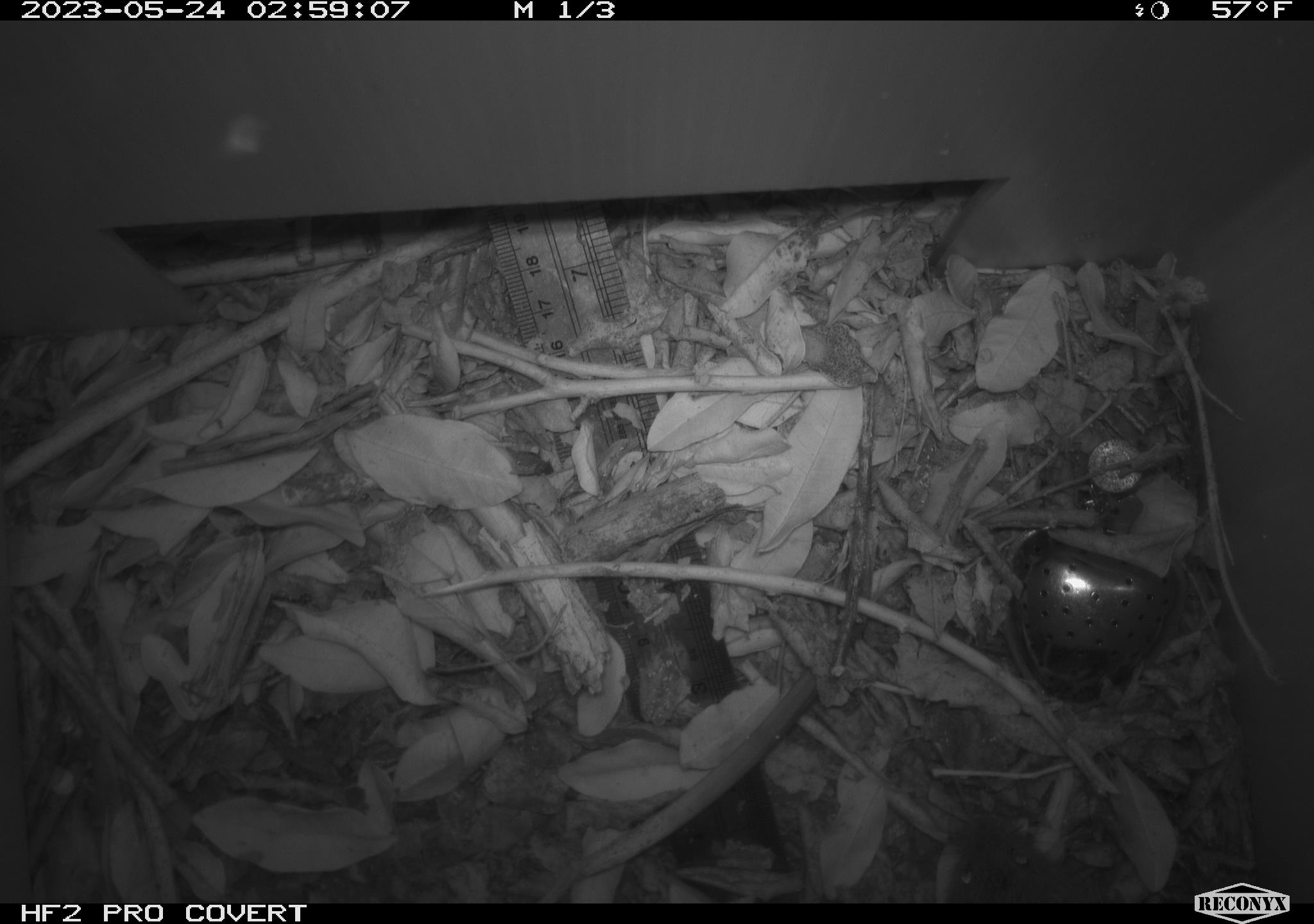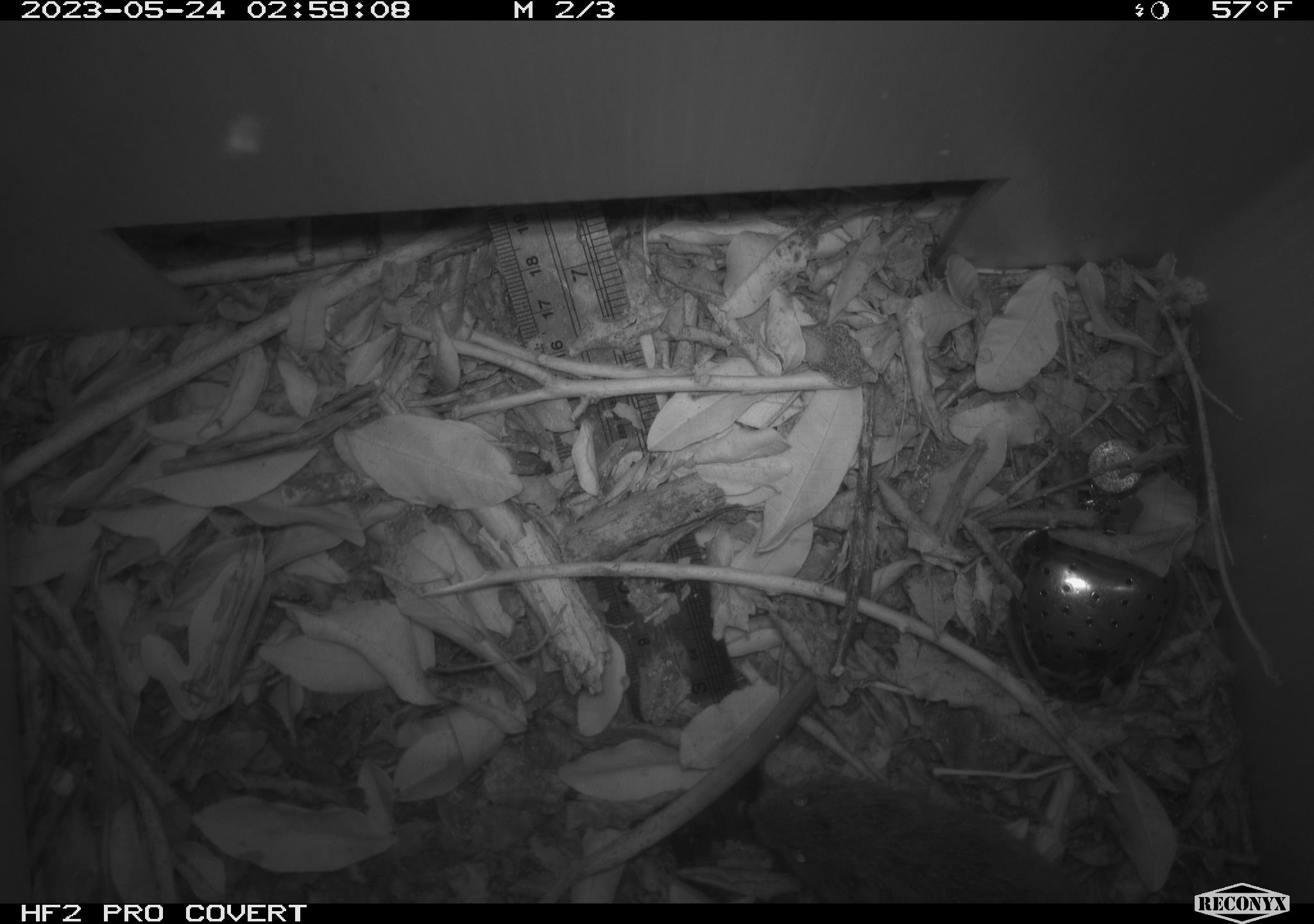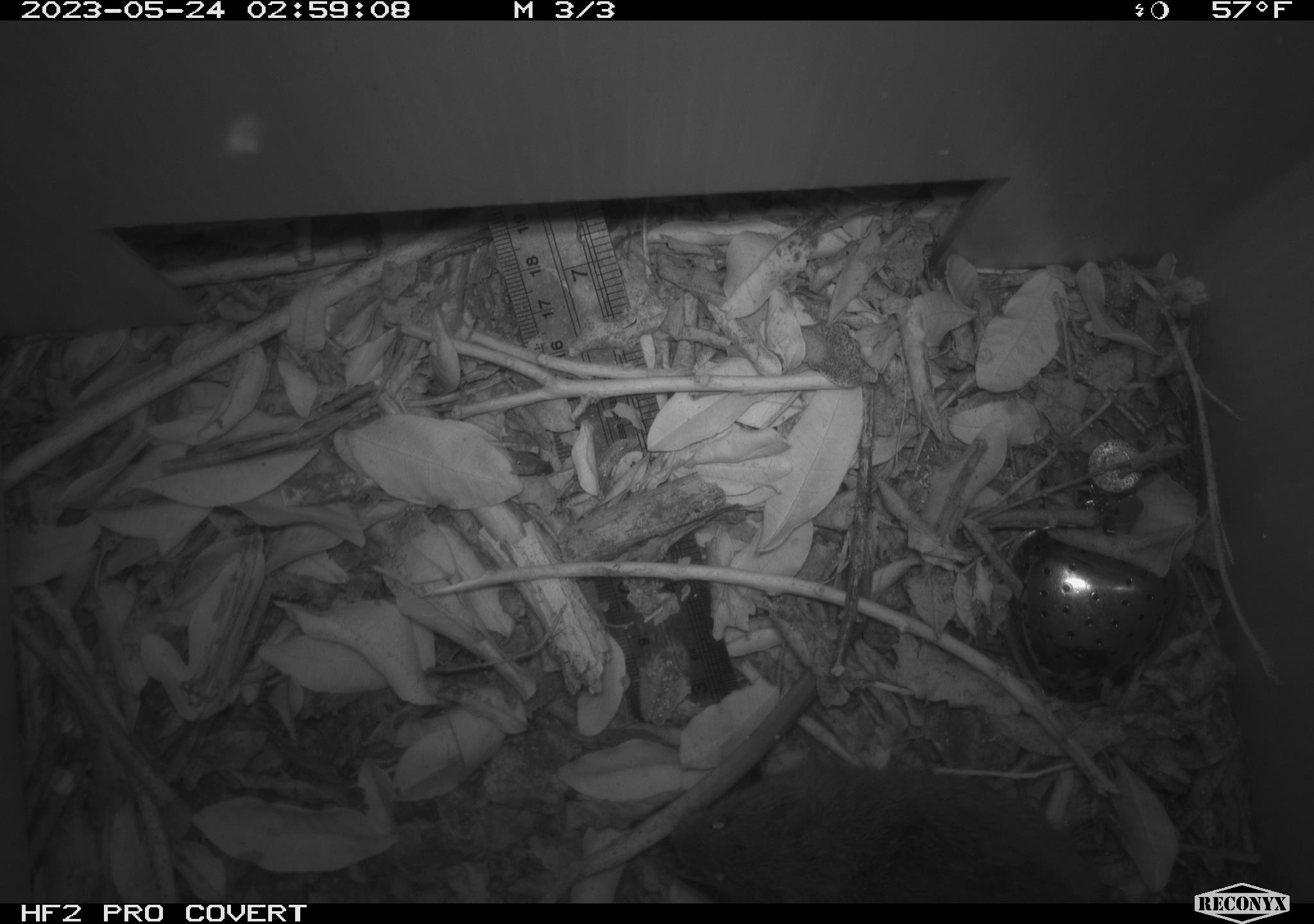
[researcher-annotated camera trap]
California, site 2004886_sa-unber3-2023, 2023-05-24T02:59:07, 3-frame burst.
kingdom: Animalia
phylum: Chordata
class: Mammalia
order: Rodentia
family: Cricetidae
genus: Microtus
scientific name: Microtus californicus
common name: california vole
California vole (Microtus californicus).